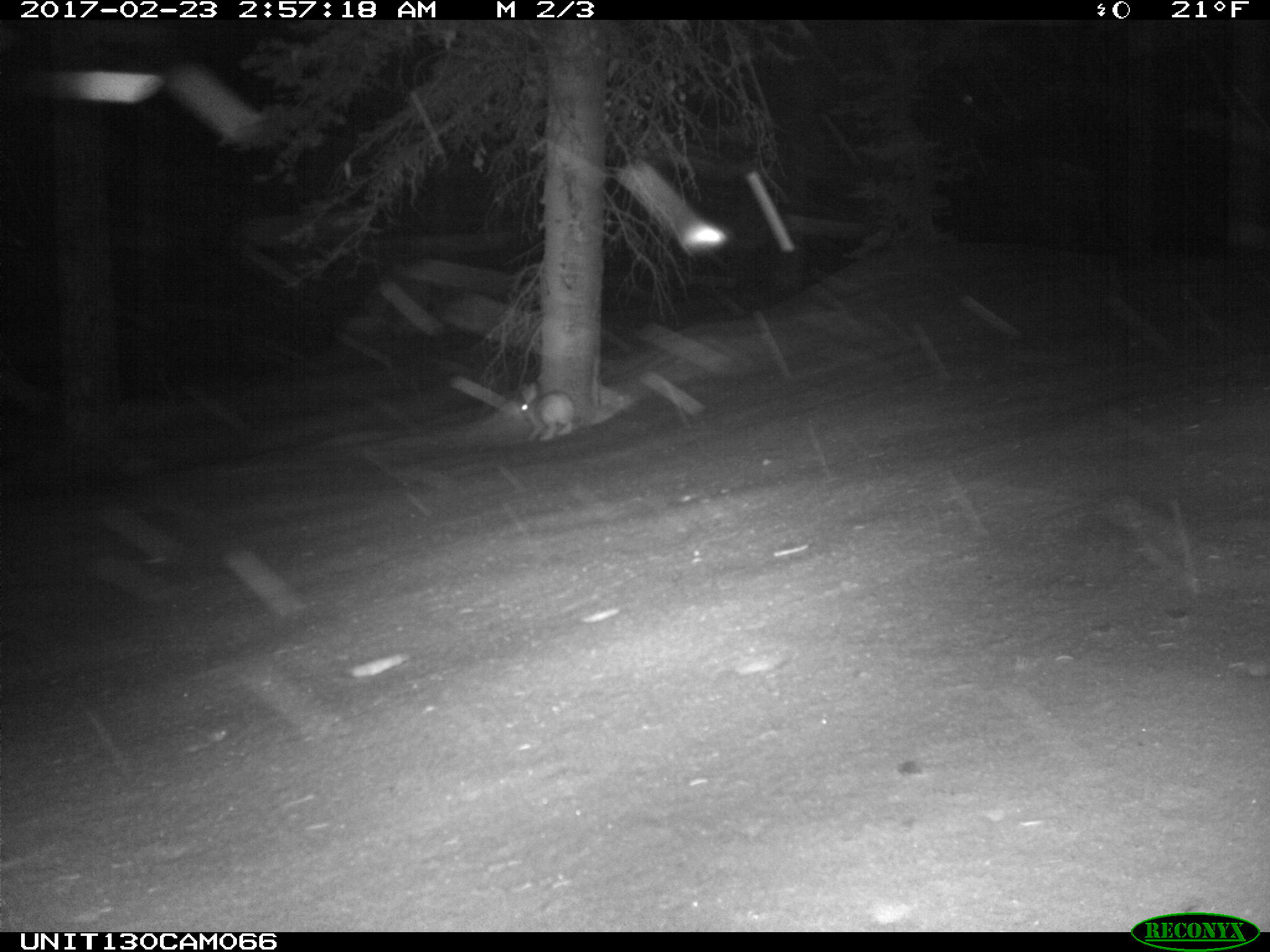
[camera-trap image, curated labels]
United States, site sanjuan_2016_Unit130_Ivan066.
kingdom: Animalia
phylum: Chordata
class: Mammalia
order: Lagomorpha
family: Leporidae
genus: Lepus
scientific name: Lepus americanus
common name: snowshoe hare